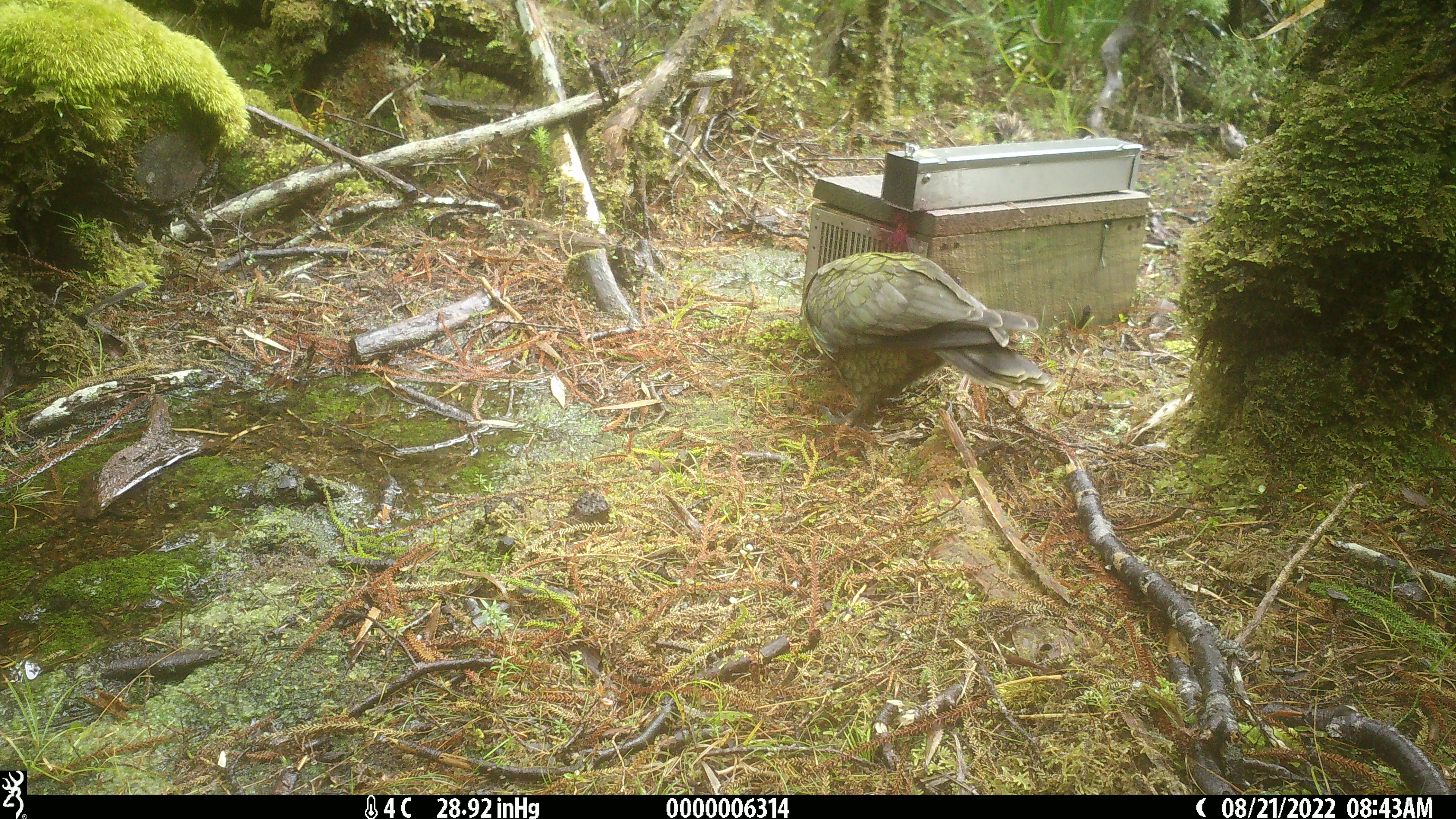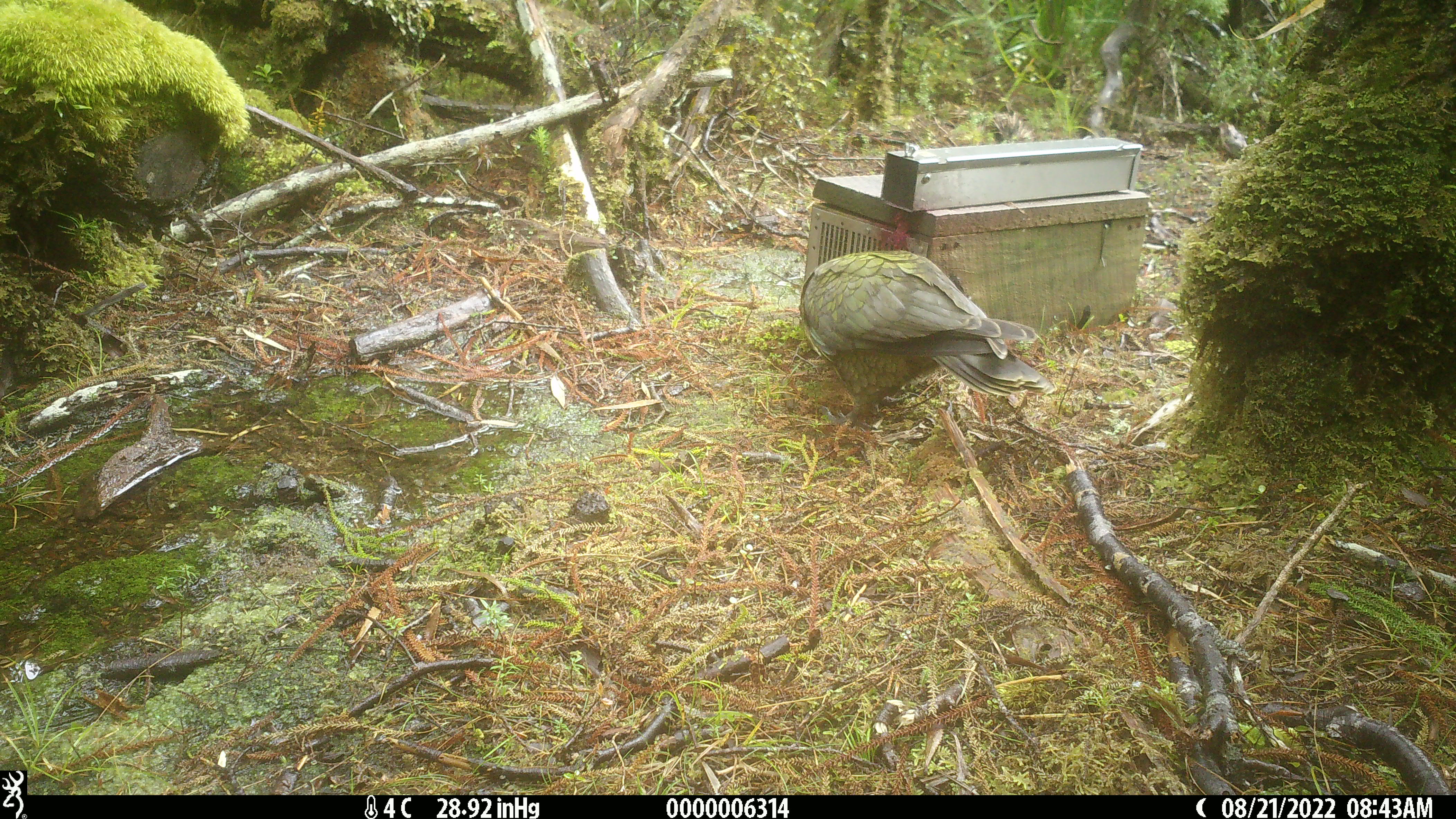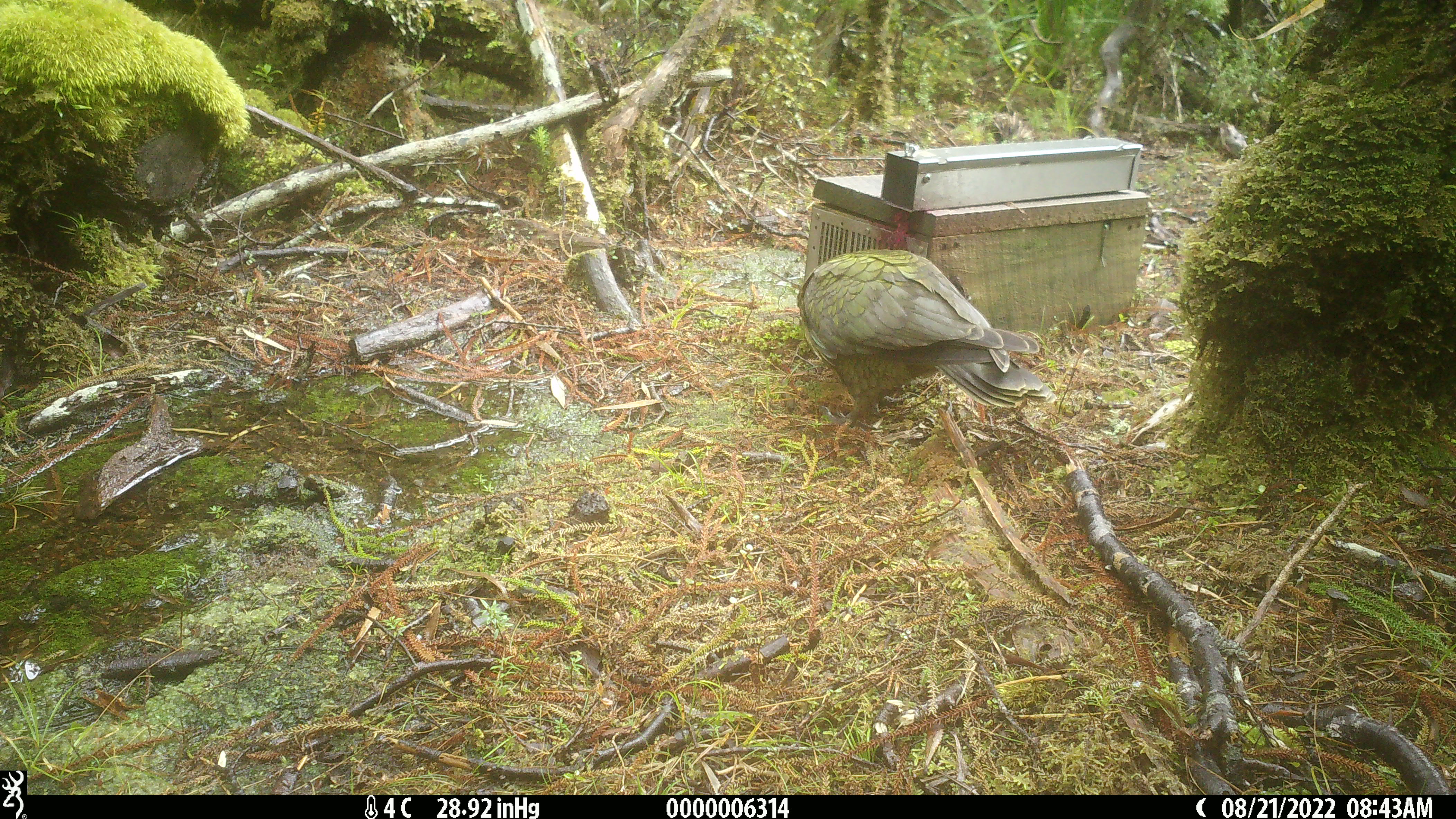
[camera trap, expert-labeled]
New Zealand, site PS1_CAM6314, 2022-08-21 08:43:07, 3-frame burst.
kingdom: Animalia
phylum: Chordata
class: Aves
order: Psittaciformes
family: Strigopidae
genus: Nestor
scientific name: Nestor notabilis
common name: kea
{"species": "kea (Nestor notabilis)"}